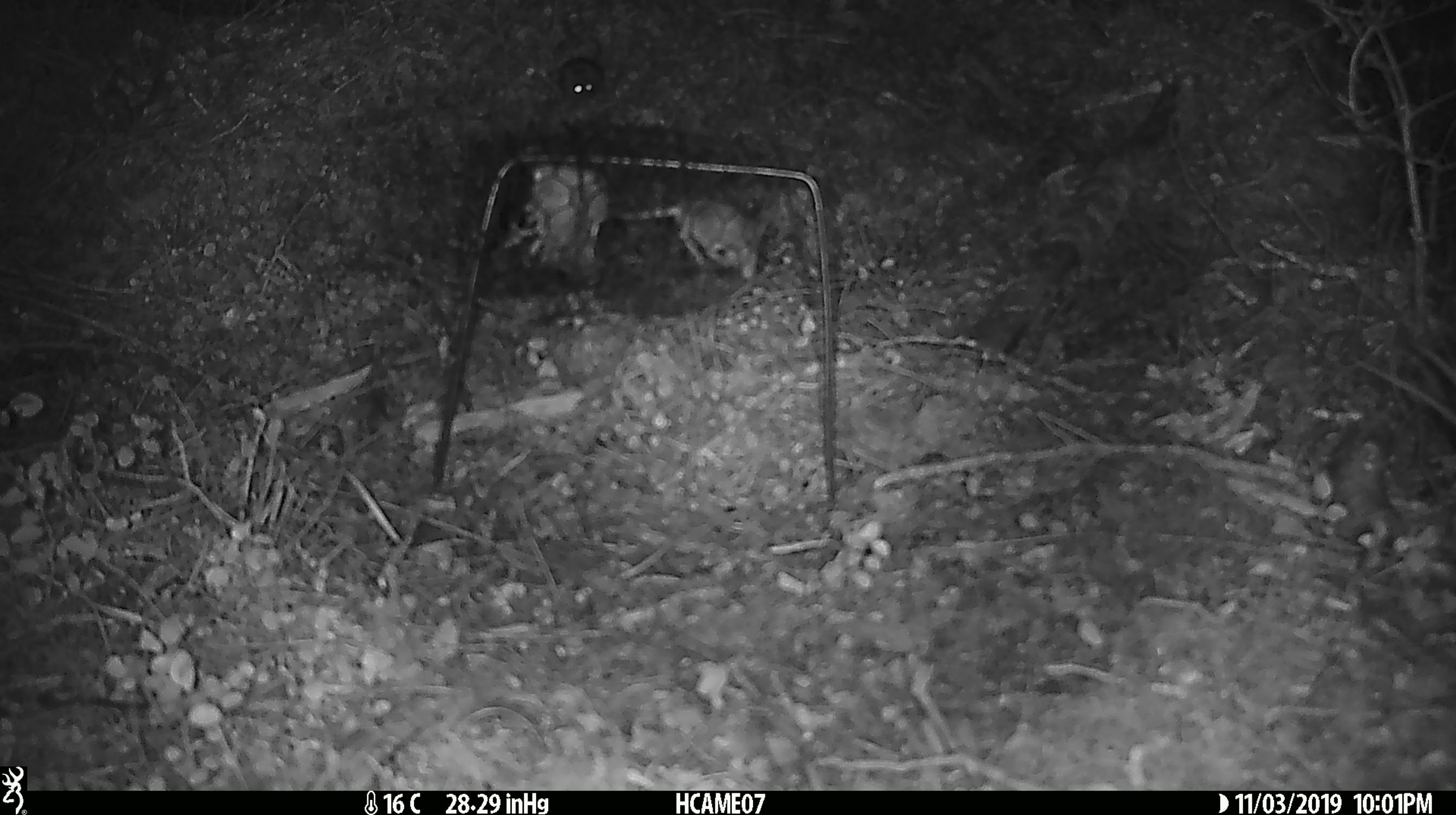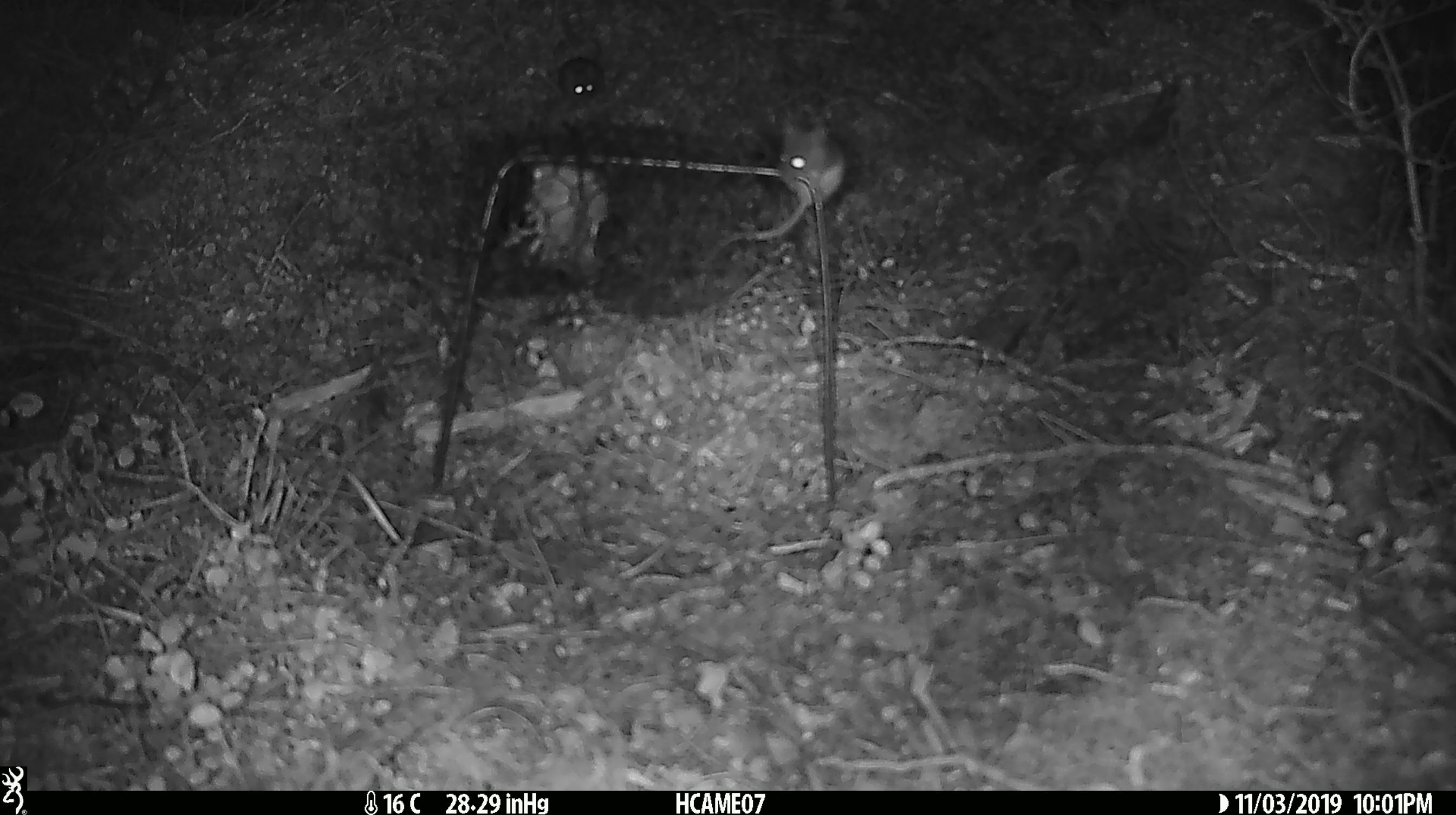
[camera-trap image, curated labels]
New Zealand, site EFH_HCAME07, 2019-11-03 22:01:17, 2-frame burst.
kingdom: Animalia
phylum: Chordata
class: Mammalia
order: Rodentia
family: Muridae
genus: Mus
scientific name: Mus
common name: mouse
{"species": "mouse (Mus)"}